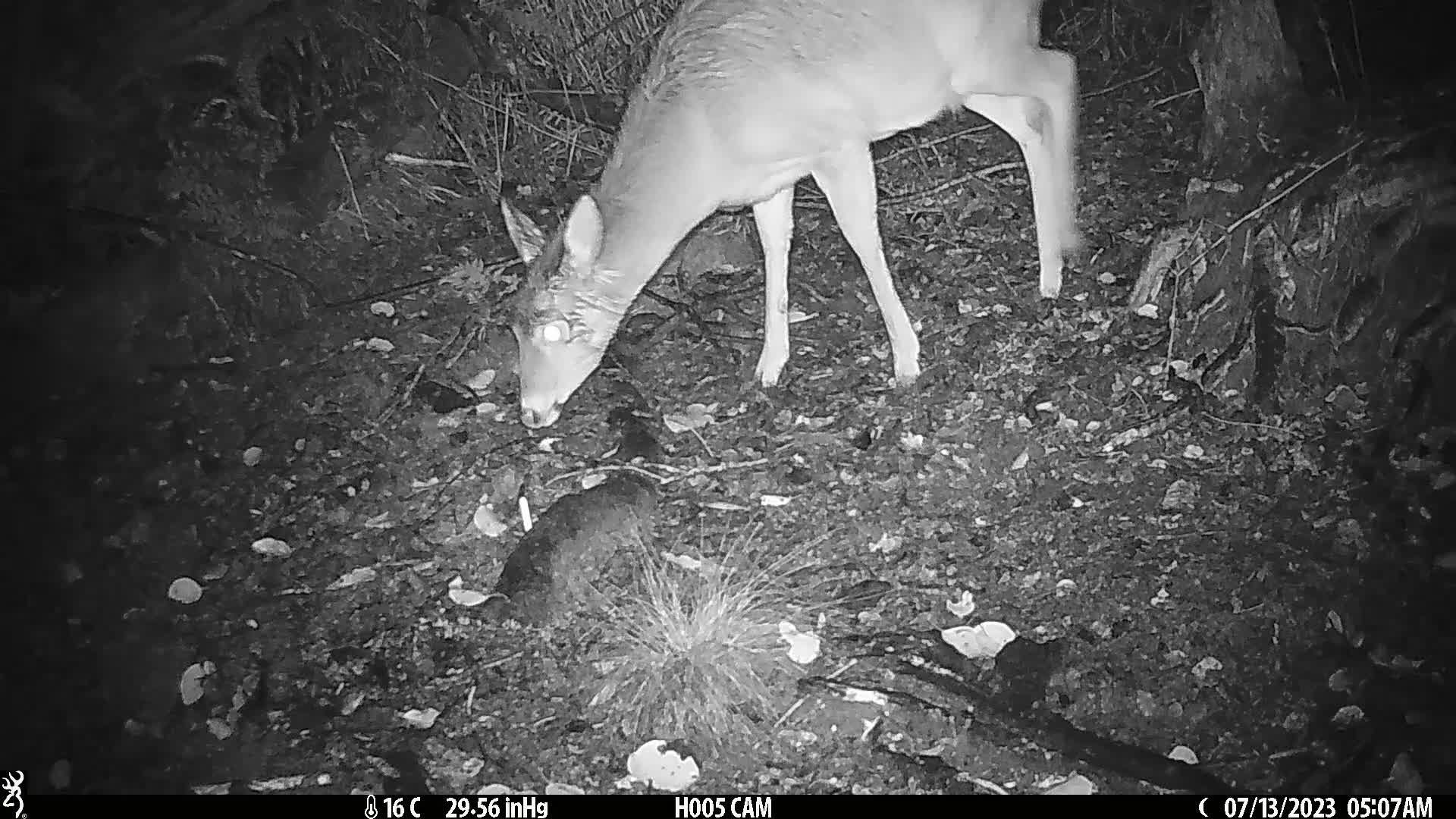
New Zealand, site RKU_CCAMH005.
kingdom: Animalia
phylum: Chordata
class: Mammalia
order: Artiodactyla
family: Cervidae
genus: Odocoileus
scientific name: Odocoileus virginianus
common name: white-tailed deer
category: white tailed deer